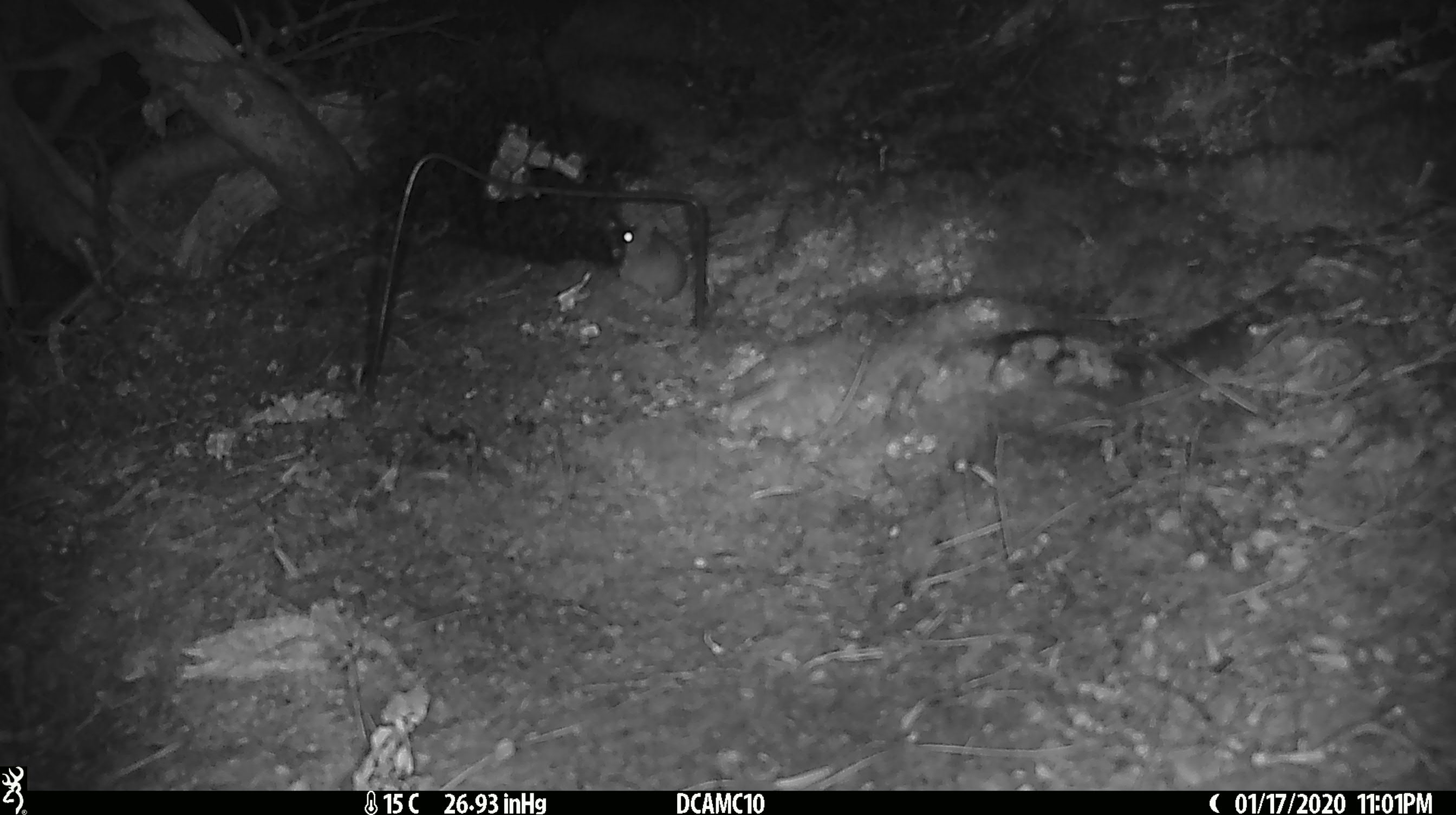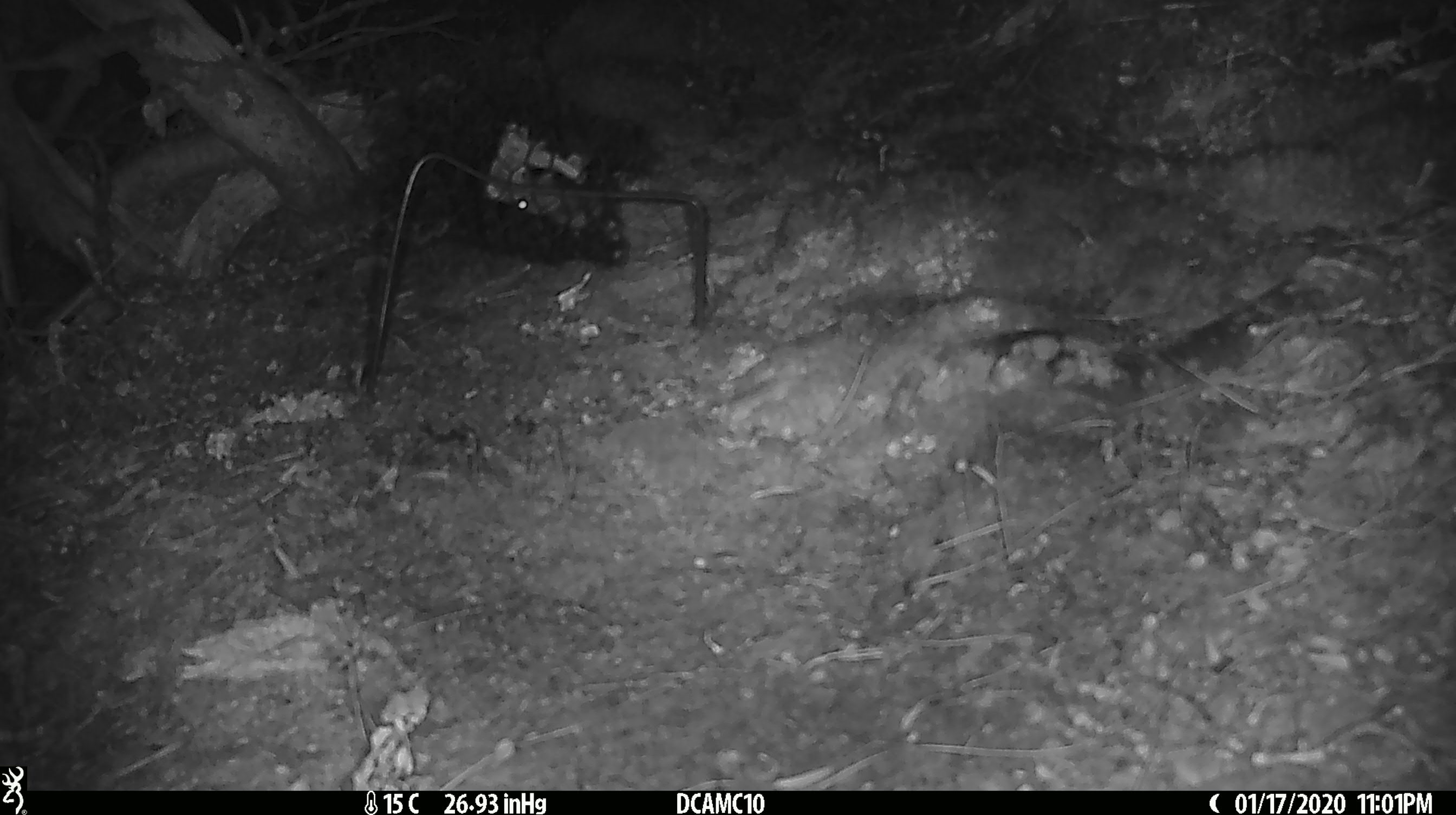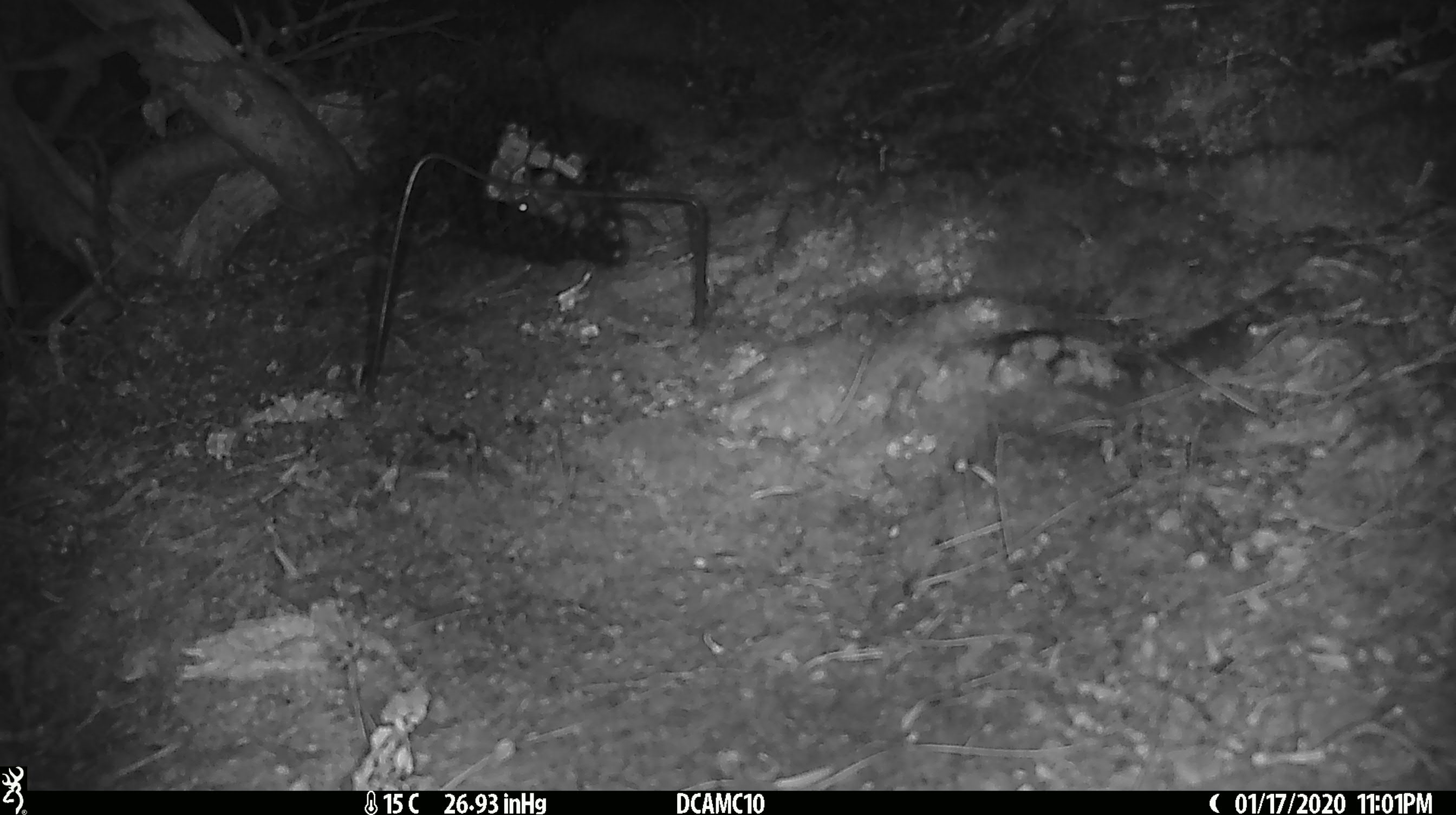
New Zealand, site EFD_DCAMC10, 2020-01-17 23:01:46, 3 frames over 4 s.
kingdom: Animalia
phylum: Chordata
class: Mammalia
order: Rodentia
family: Muridae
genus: Mus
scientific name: Mus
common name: mouse